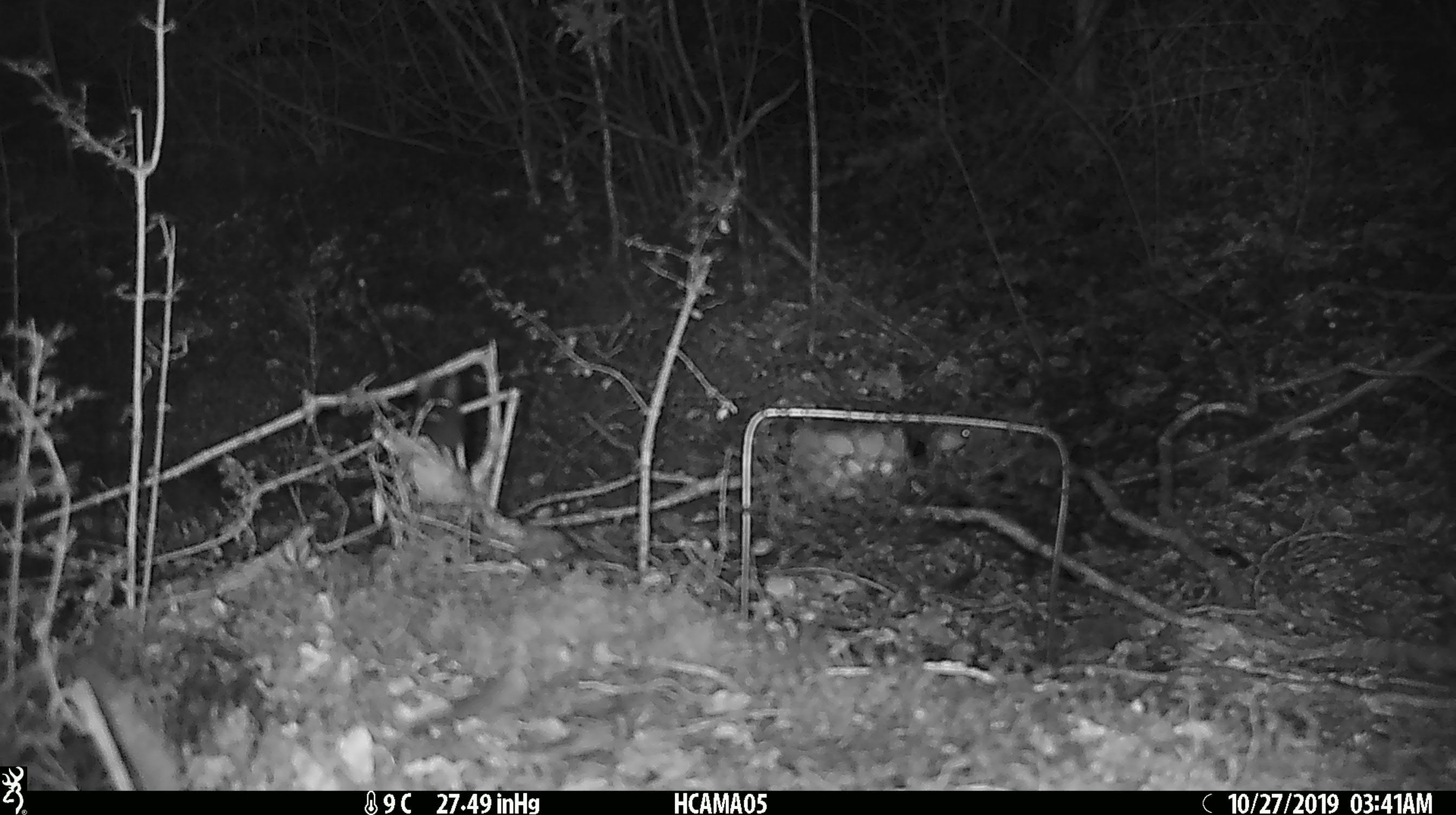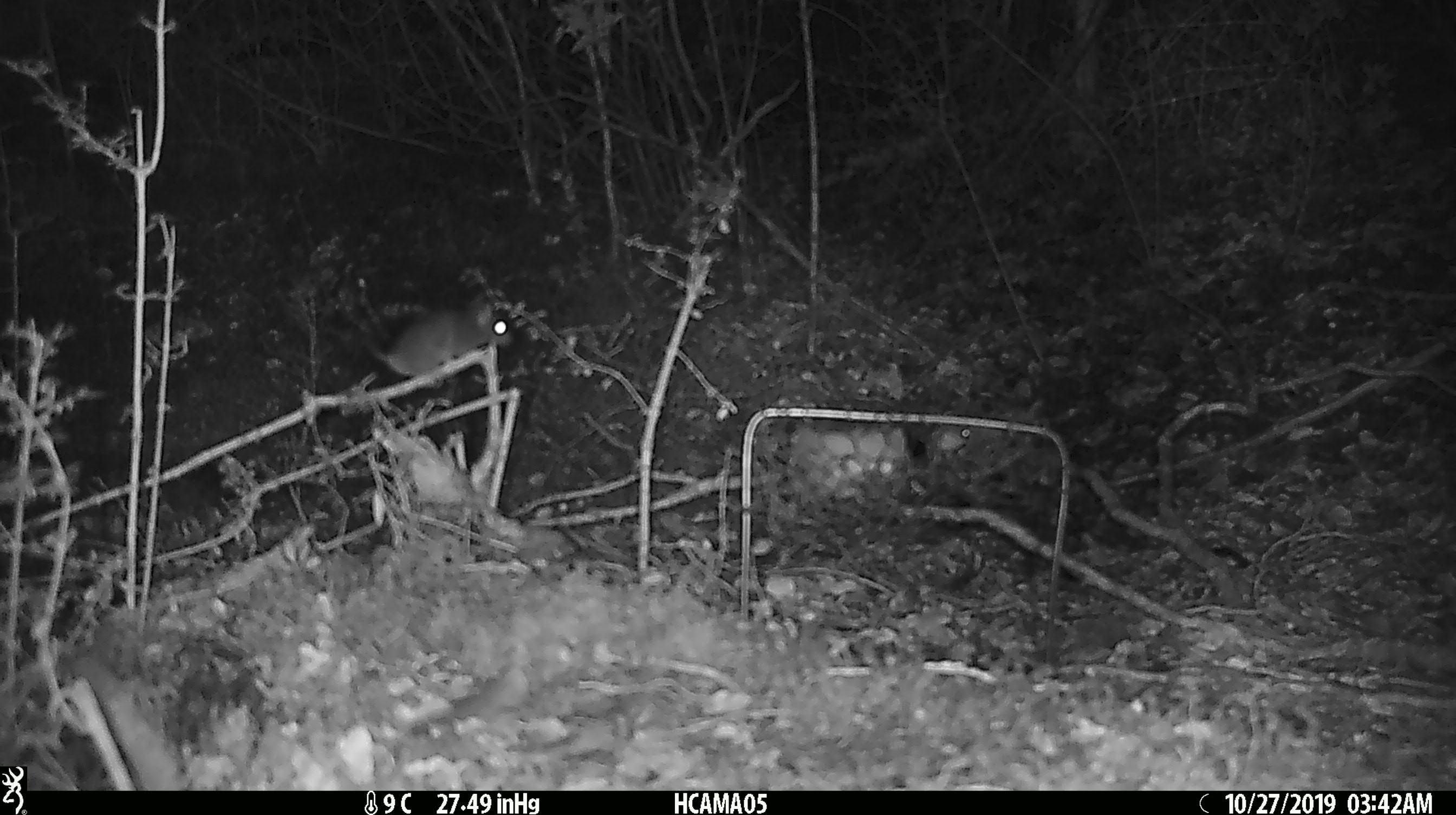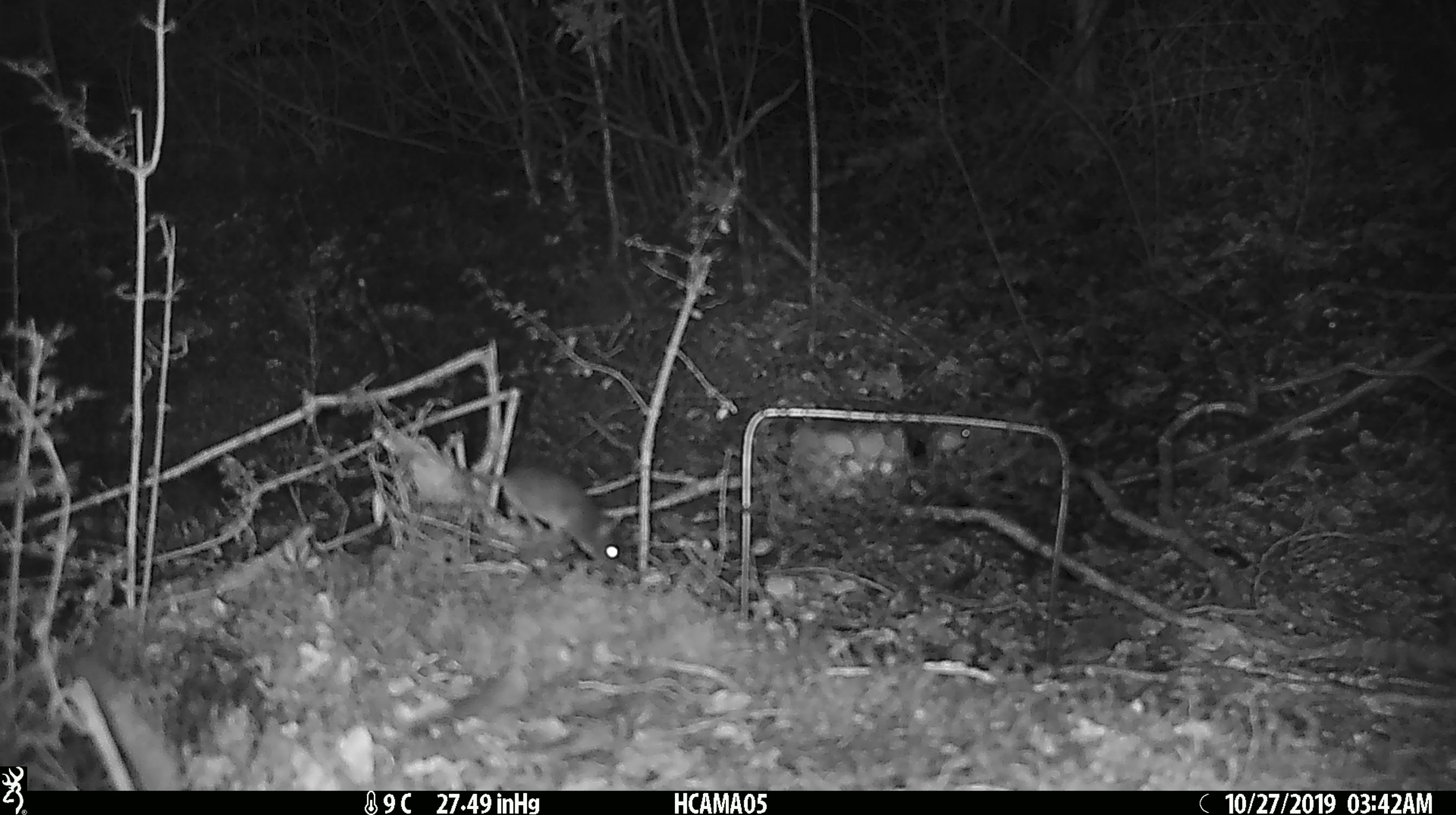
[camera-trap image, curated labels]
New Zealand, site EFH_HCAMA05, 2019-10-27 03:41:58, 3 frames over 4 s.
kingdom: Animalia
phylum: Chordata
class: Mammalia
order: Rodentia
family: Muridae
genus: Mus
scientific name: Mus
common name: mouse